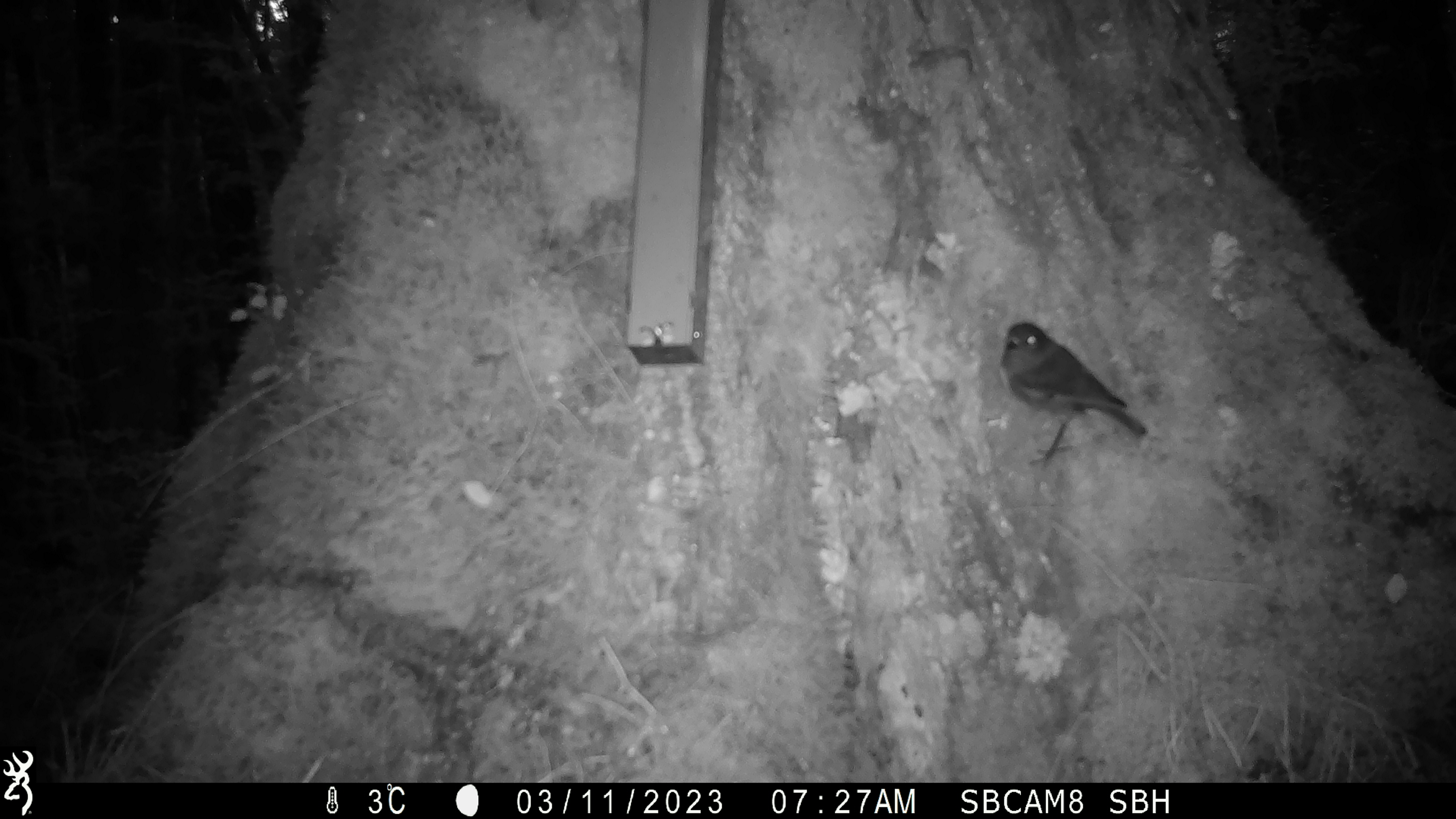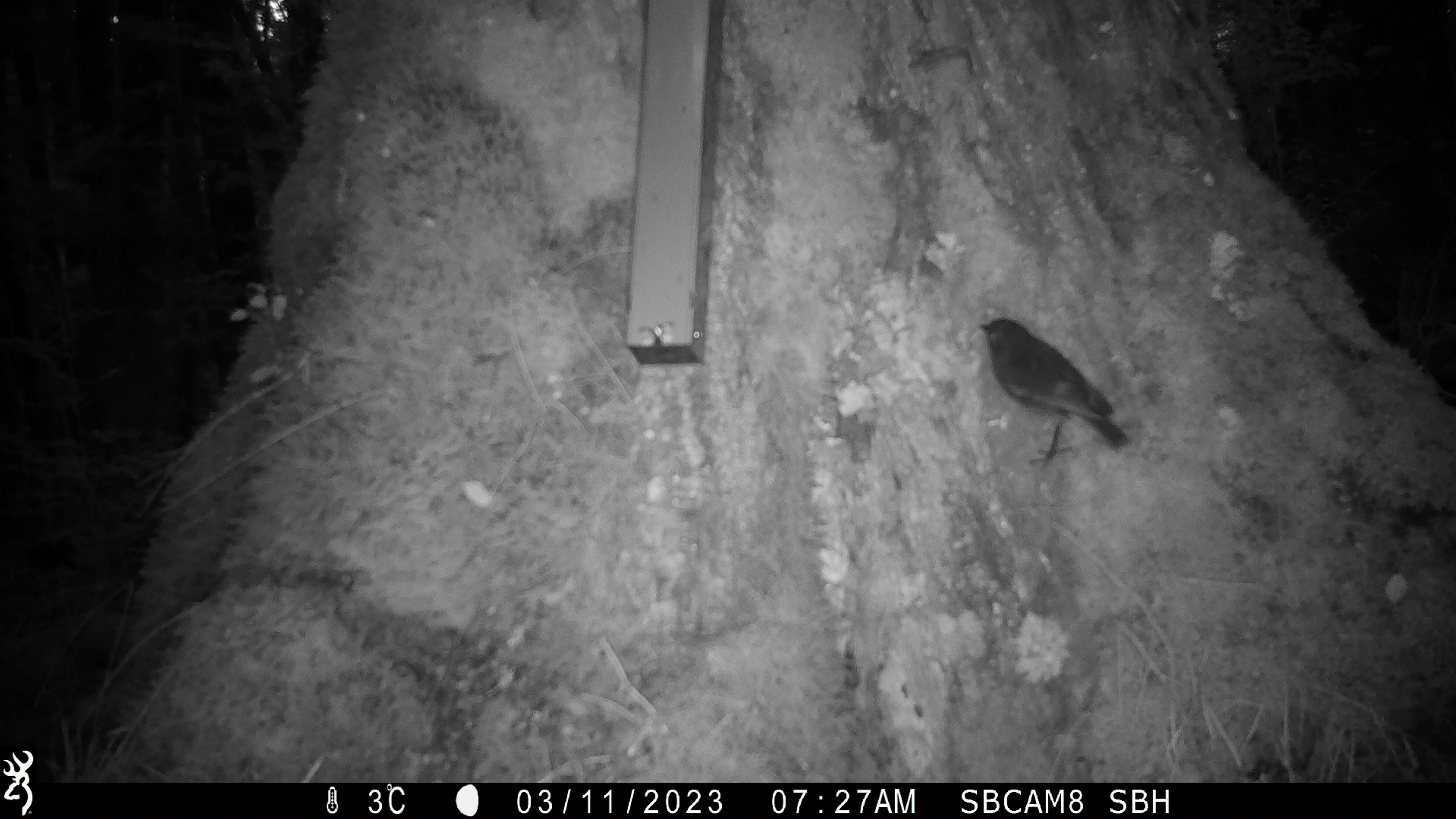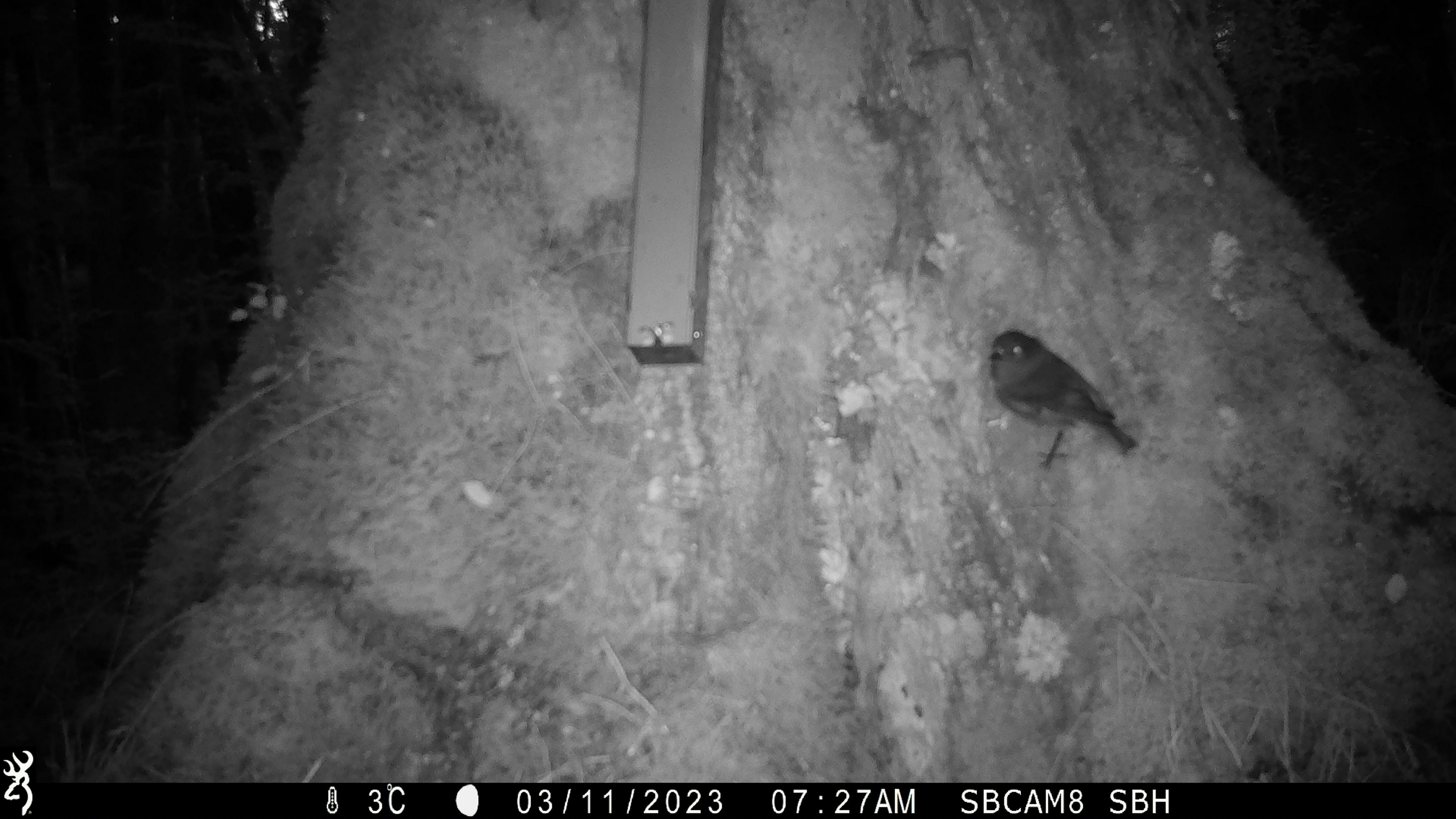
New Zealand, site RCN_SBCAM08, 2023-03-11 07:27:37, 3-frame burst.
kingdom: Animalia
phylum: Chordata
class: Aves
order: Passeriformes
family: Petroicidae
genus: Petroica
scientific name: Petroica australis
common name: new zealand robin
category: robin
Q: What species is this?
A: Robin (new zealand robin) (Petroica australis).